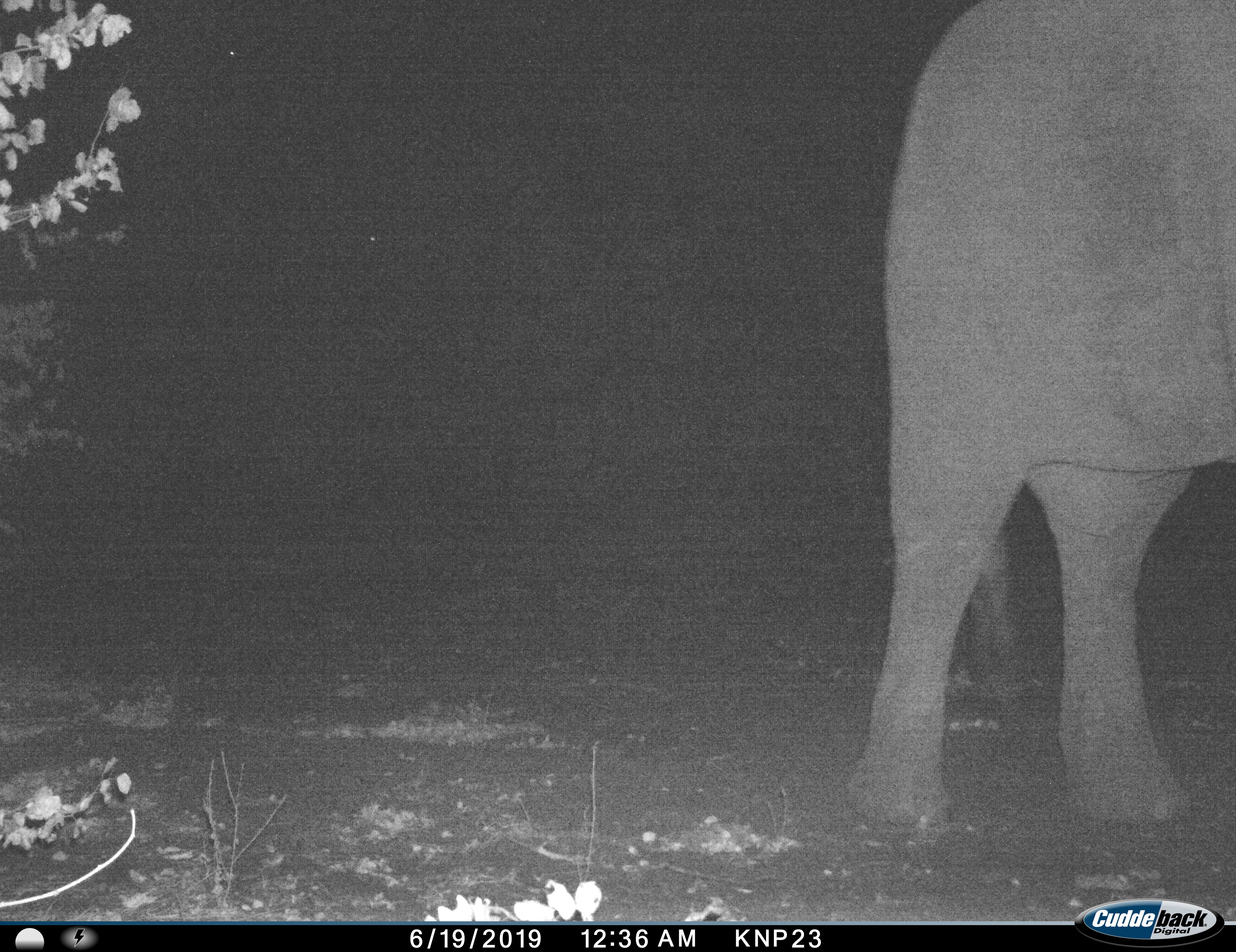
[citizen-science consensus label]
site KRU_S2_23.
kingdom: Animalia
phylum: Chordata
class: Mammalia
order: Proboscidea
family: Elephantidae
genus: Loxodonta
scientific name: Loxodonta africana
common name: african bush elephant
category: elephant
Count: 1.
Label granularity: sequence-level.